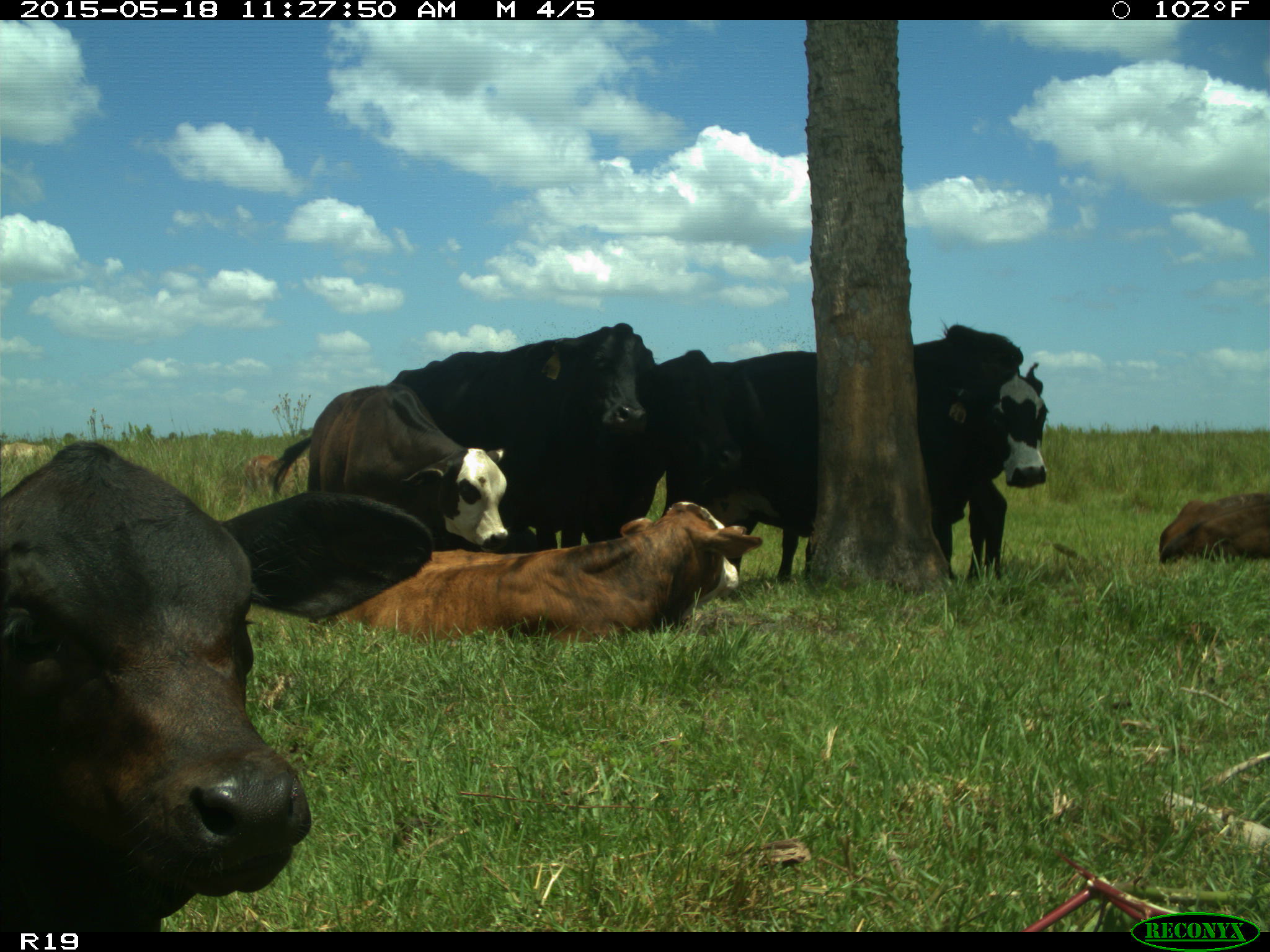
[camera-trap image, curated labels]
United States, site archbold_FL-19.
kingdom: Animalia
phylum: Chordata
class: Mammalia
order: Artiodactyla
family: Bovidae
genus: Bos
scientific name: Bos taurus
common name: domestic cow